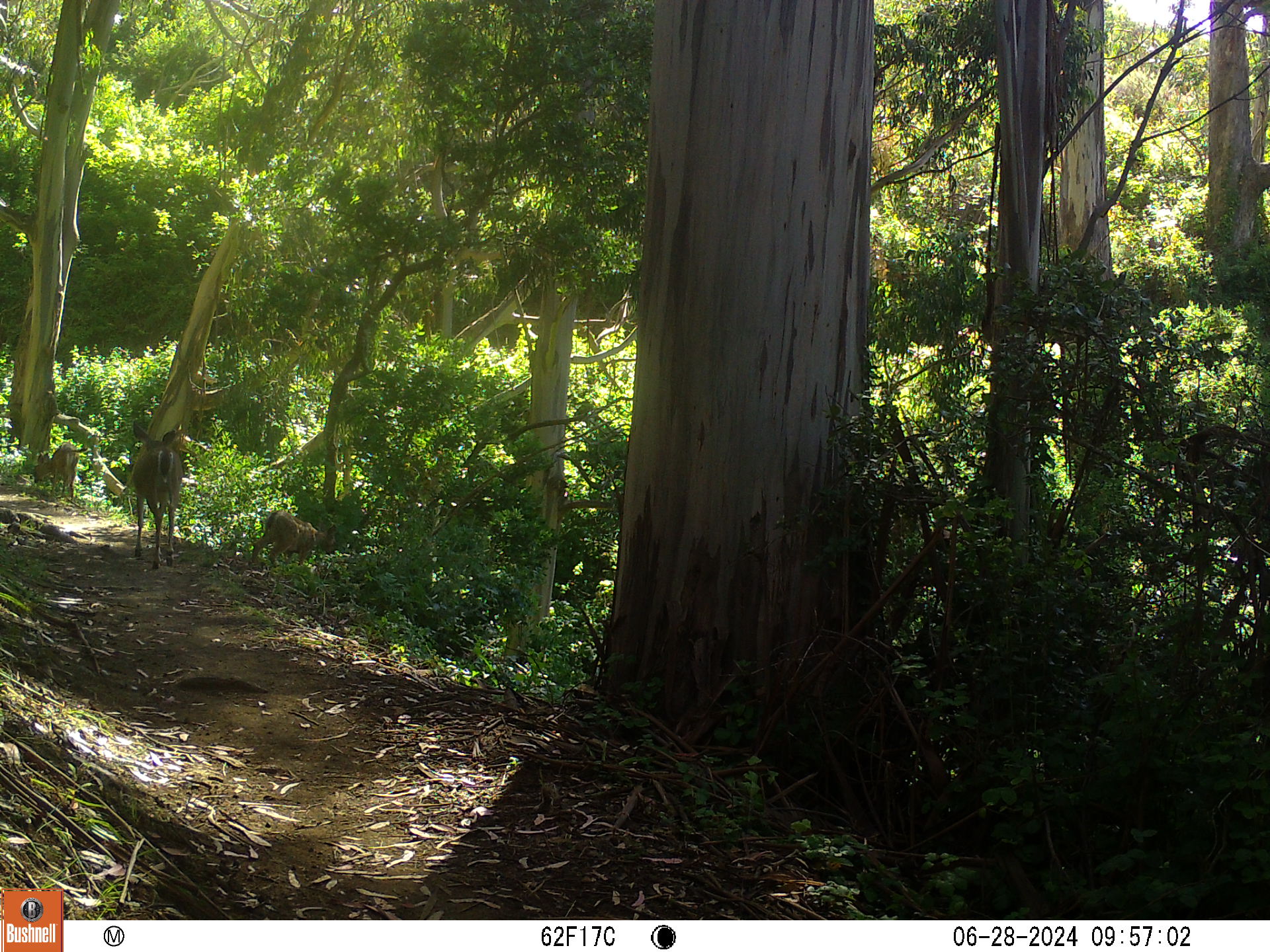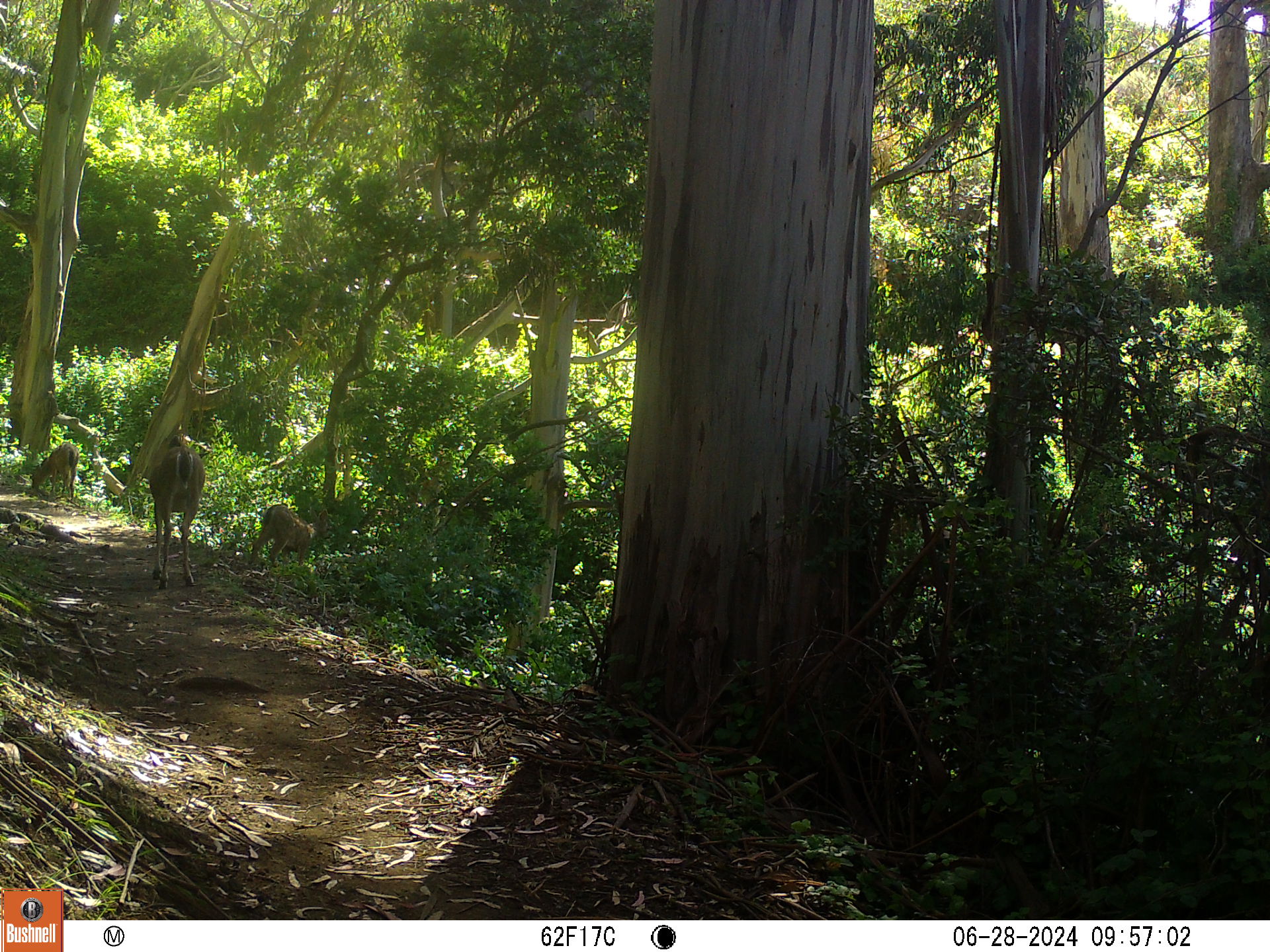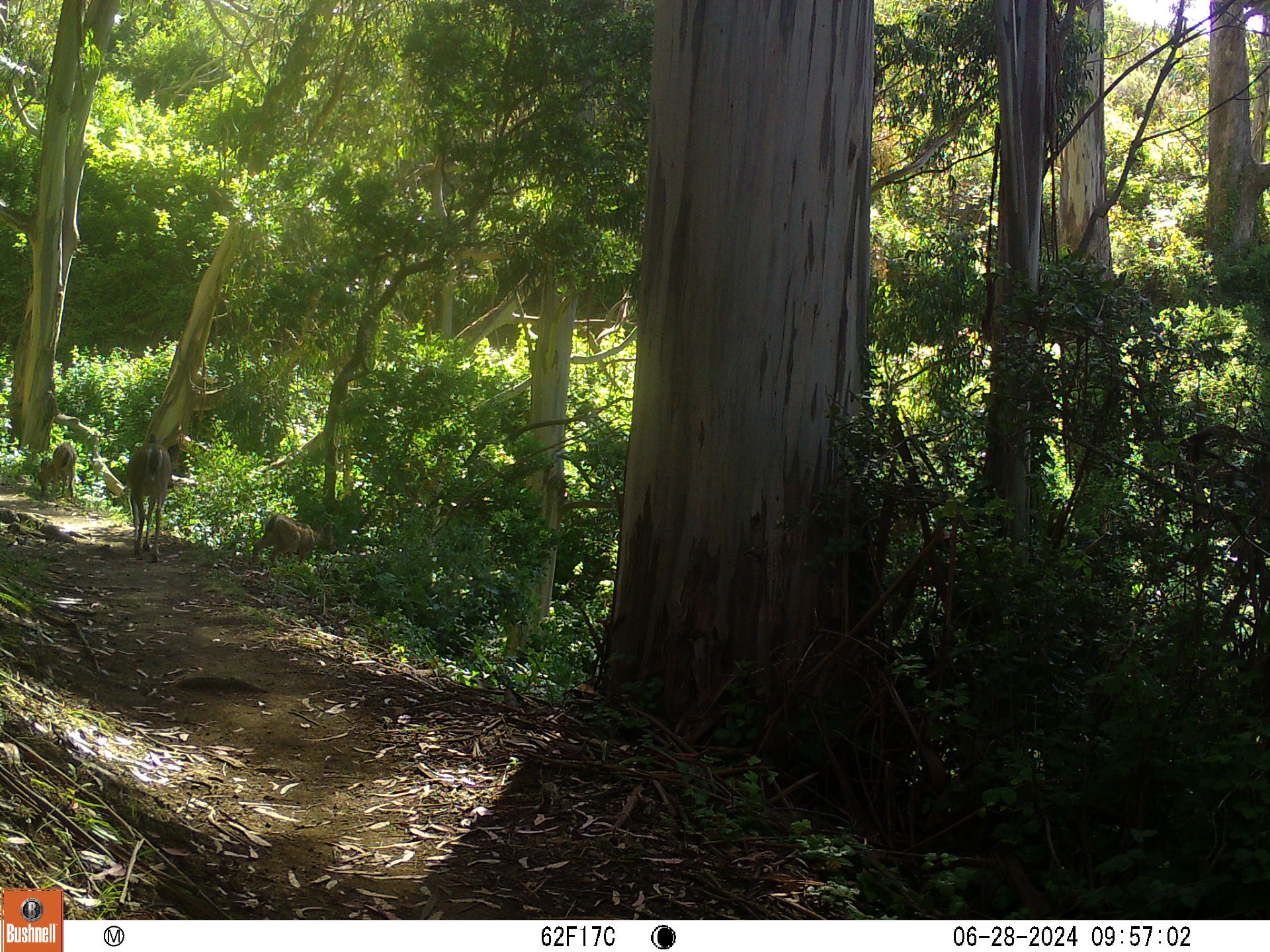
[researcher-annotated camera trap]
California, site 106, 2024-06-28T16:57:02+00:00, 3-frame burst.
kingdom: Animalia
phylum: Chordata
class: Mammalia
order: Artiodactyla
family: Cervidae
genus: Odocoileus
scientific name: Odocoileus hemionus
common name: mule deer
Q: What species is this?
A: Mule deer (Odocoileus hemionus).